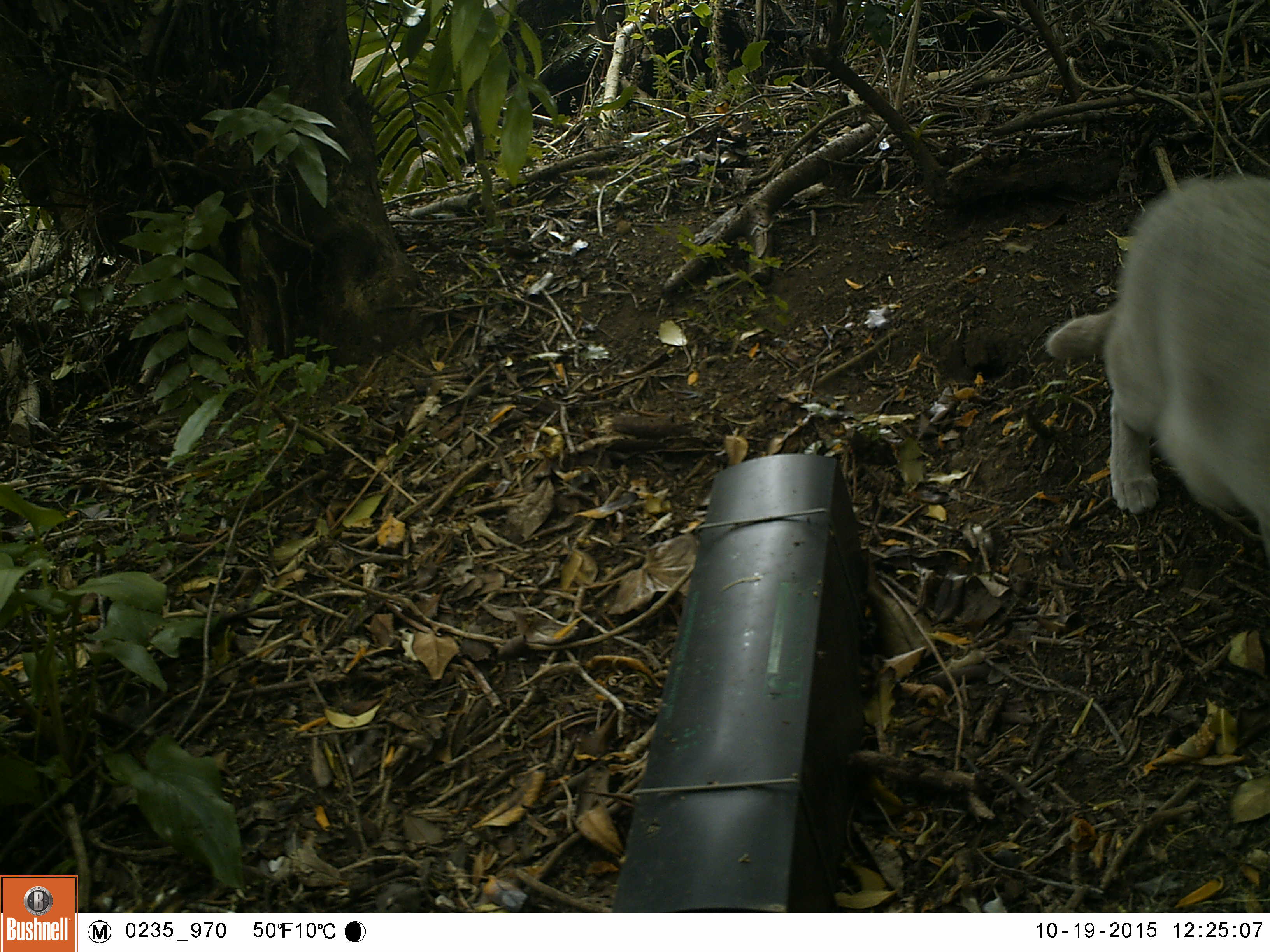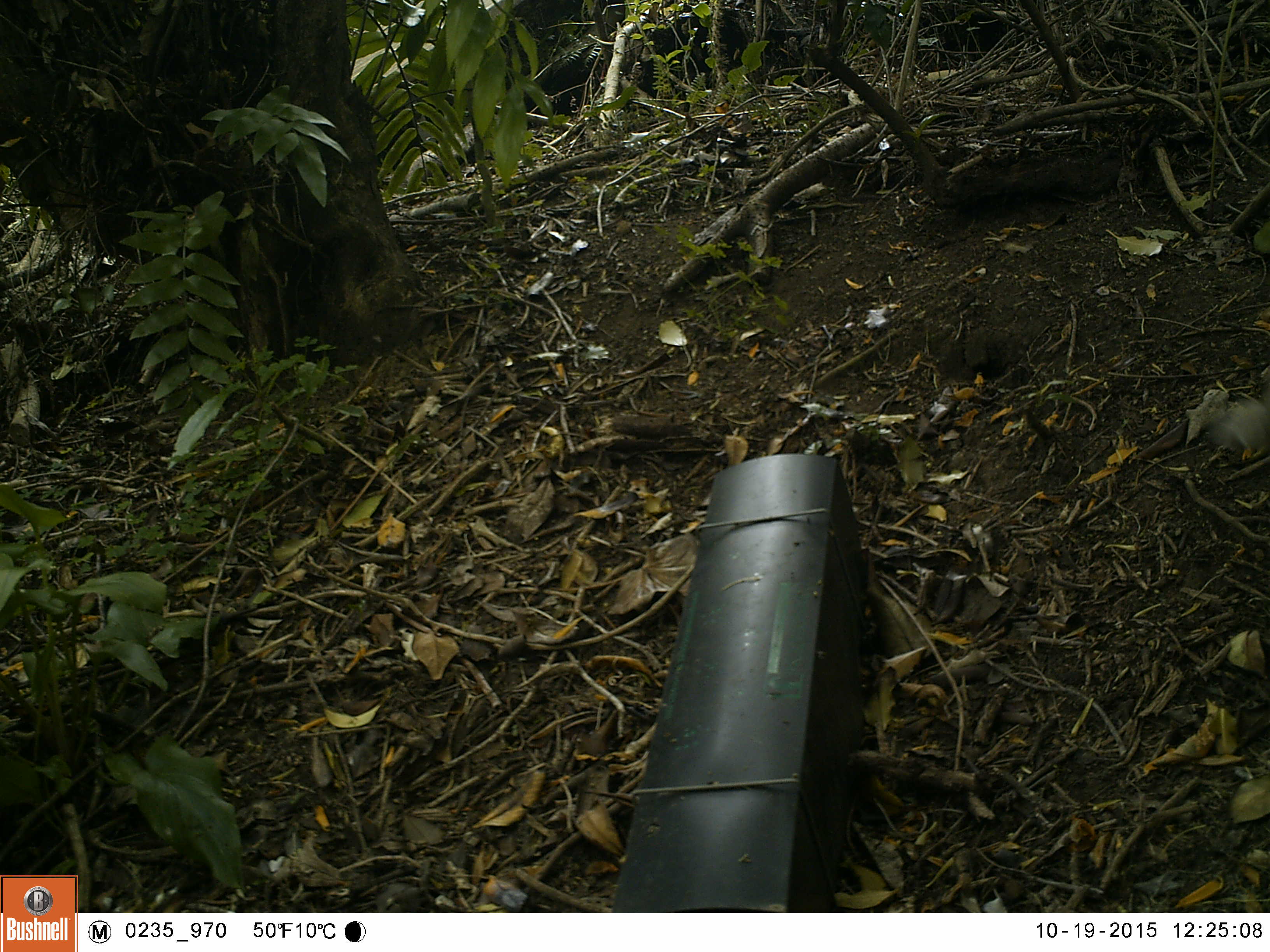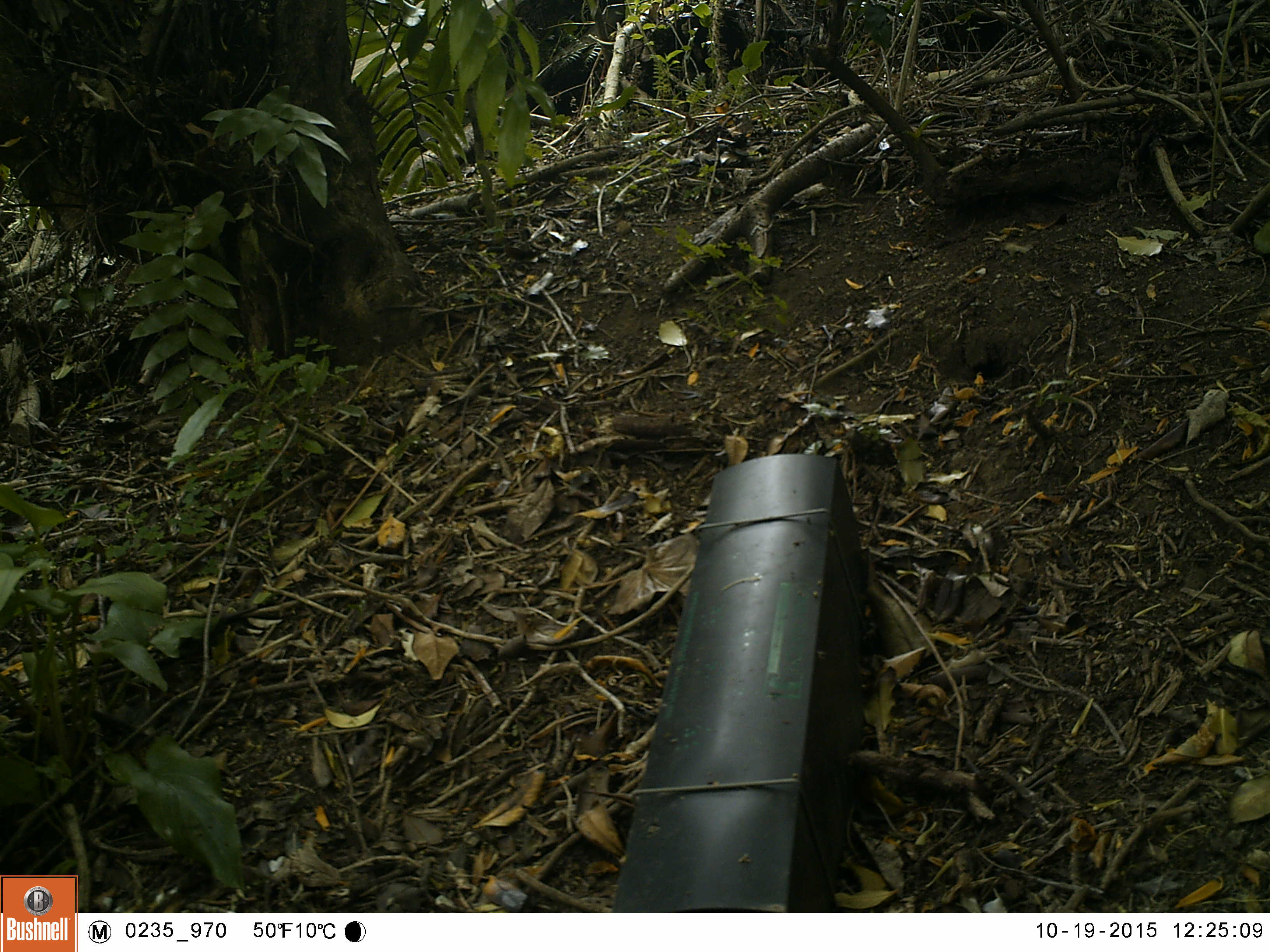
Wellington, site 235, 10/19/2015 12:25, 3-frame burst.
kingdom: Animalia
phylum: Chordata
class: Mammalia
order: Carnivora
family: Felidae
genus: Felis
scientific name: Felis catus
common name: cat